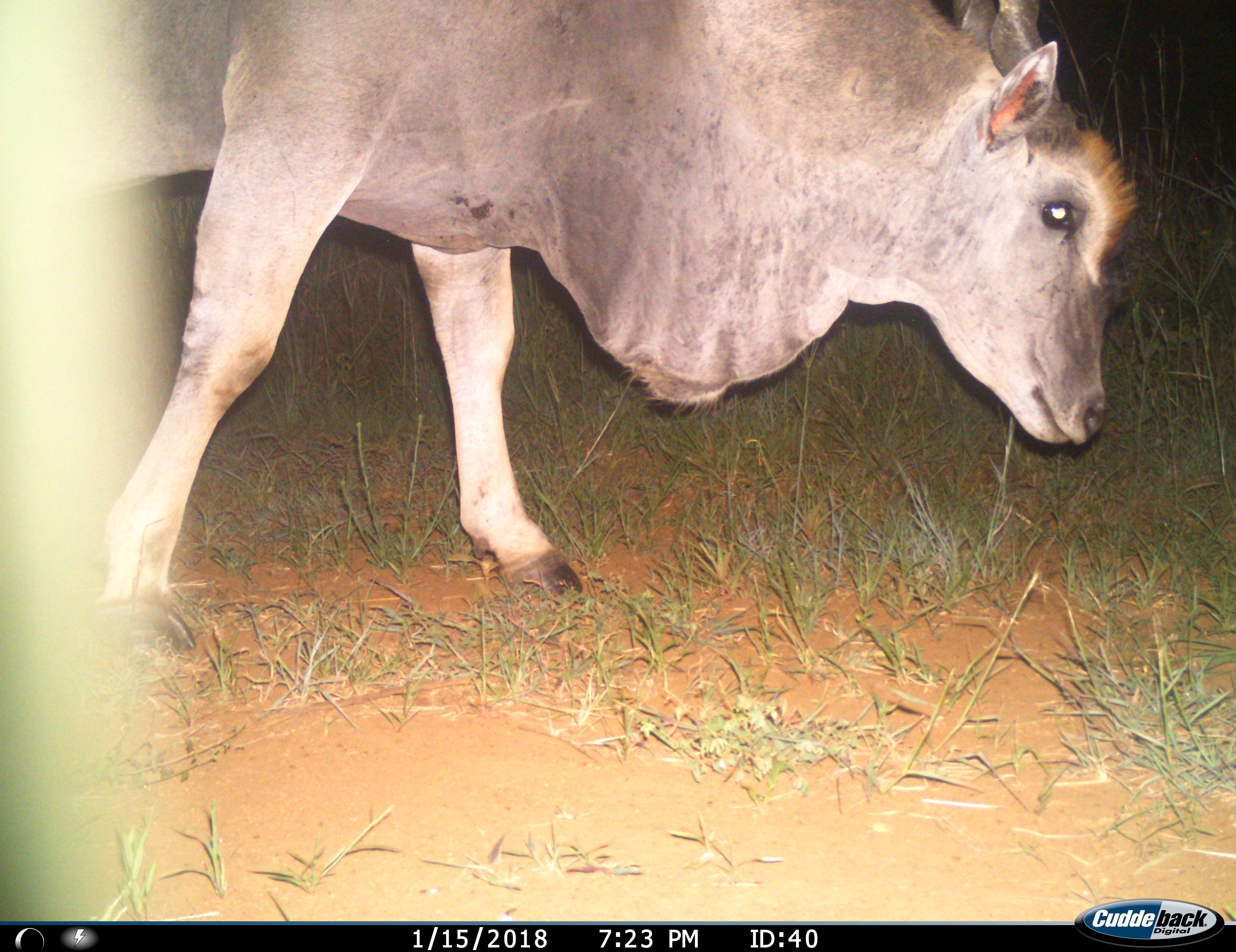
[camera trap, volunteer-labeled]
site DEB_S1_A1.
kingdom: Animalia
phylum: Chordata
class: Mammalia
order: Artiodactyla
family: Bovidae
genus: Tragelaphus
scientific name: Tragelaphus oryx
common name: eland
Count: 1.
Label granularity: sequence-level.